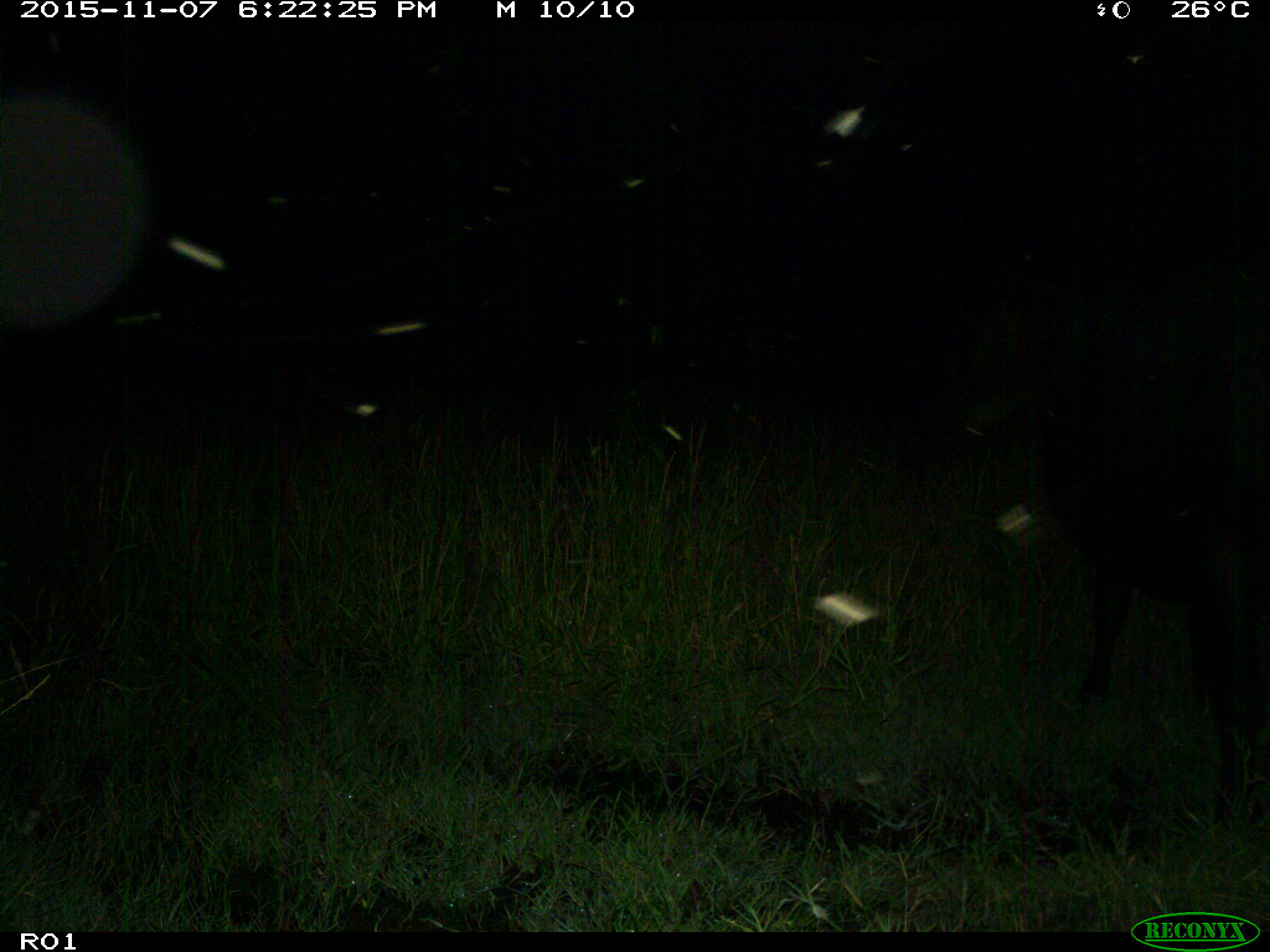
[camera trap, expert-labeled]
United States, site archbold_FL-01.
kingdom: Animalia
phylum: Chordata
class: Mammalia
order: Artiodactyla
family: Bovidae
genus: Bos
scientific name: Bos taurus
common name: domestic cow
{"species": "Bos taurus (domestic cow)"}